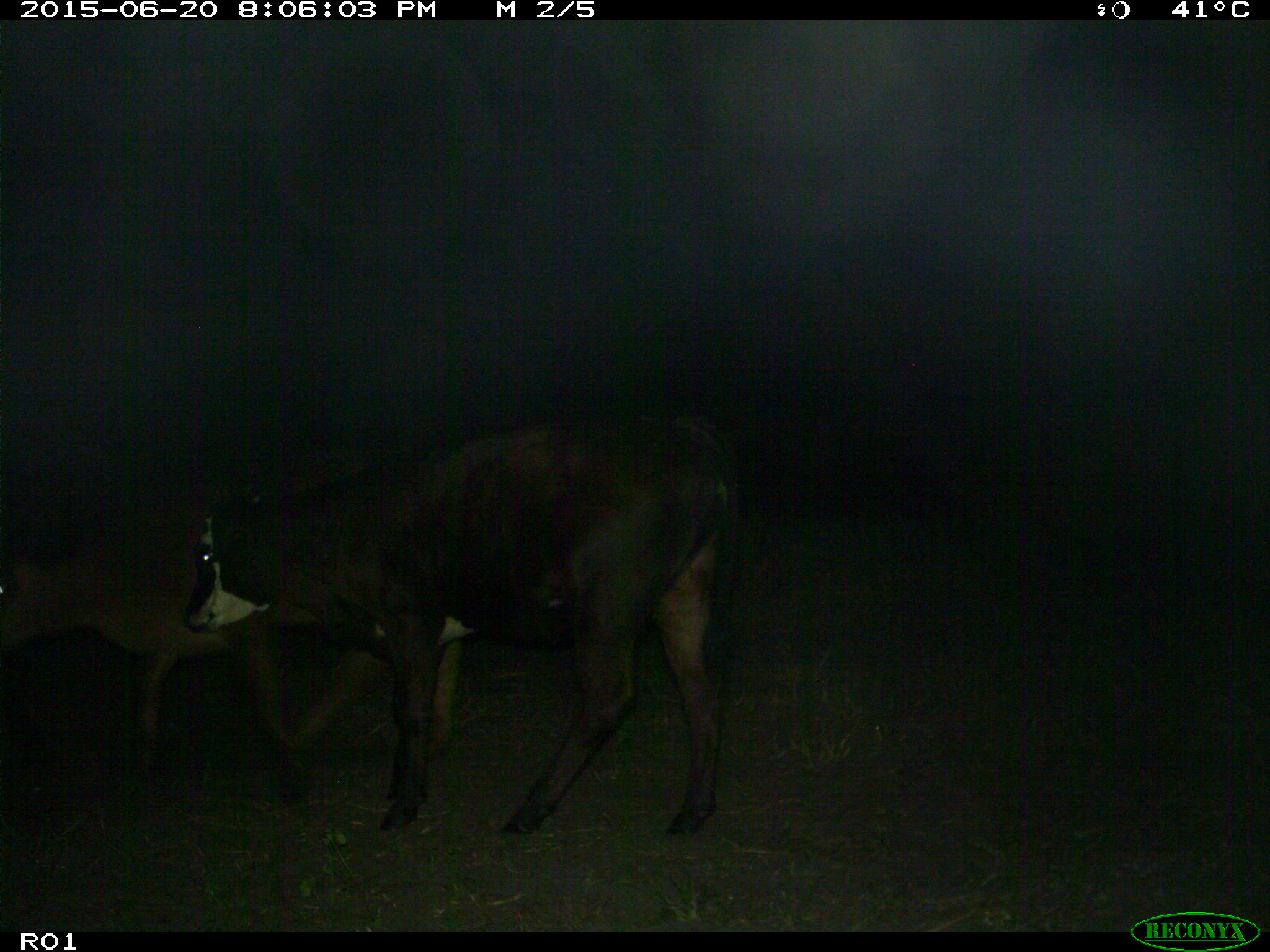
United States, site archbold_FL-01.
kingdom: Animalia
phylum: Chordata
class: Mammalia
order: Artiodactyla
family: Bovidae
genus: Bos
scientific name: Bos taurus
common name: domestic cow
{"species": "Bos taurus (domestic cow)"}